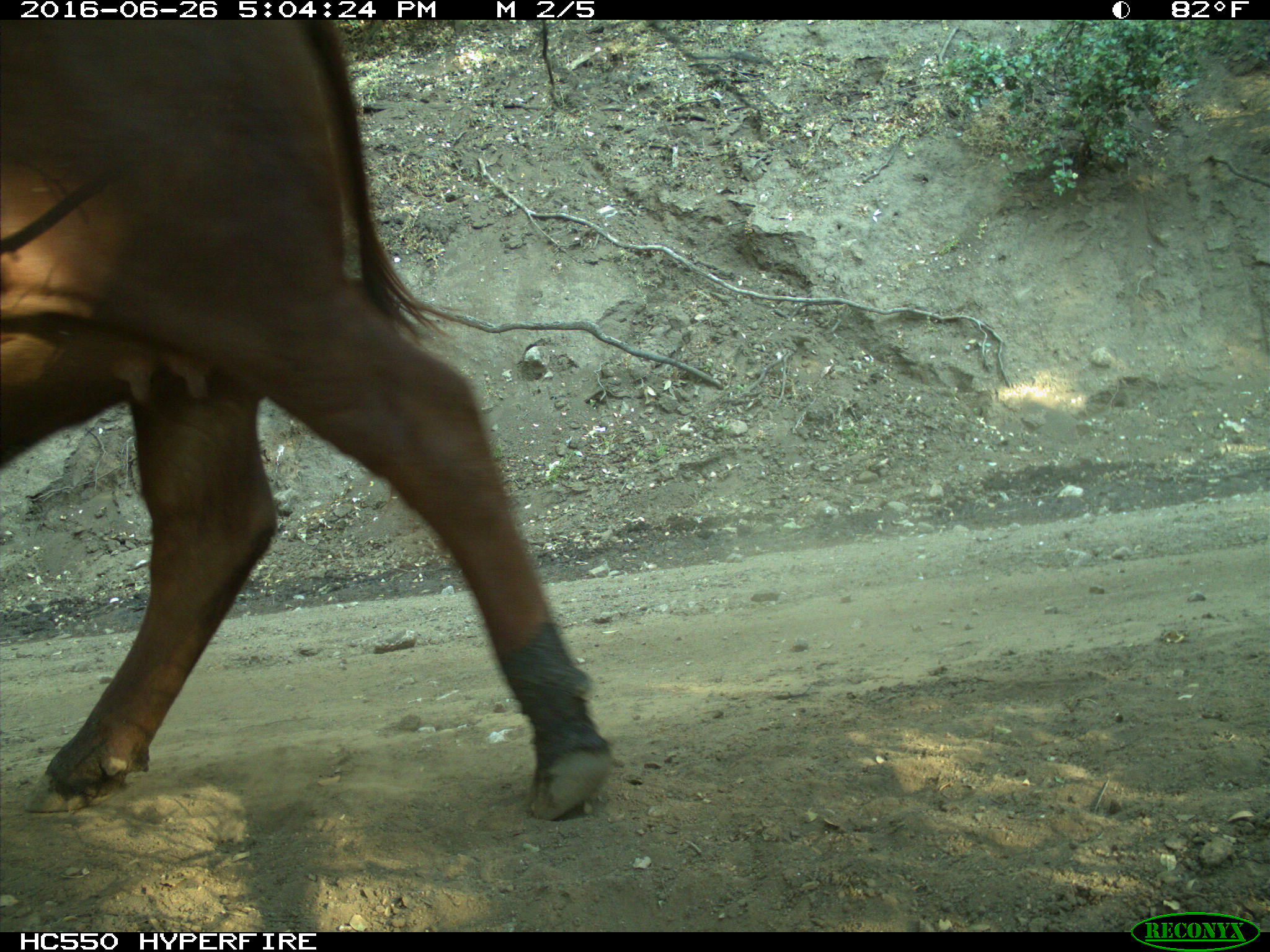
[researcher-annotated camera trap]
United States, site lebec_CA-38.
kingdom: Animalia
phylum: Chordata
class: Mammalia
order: Artiodactyla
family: Bovidae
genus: Bos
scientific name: Bos taurus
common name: domestic cow